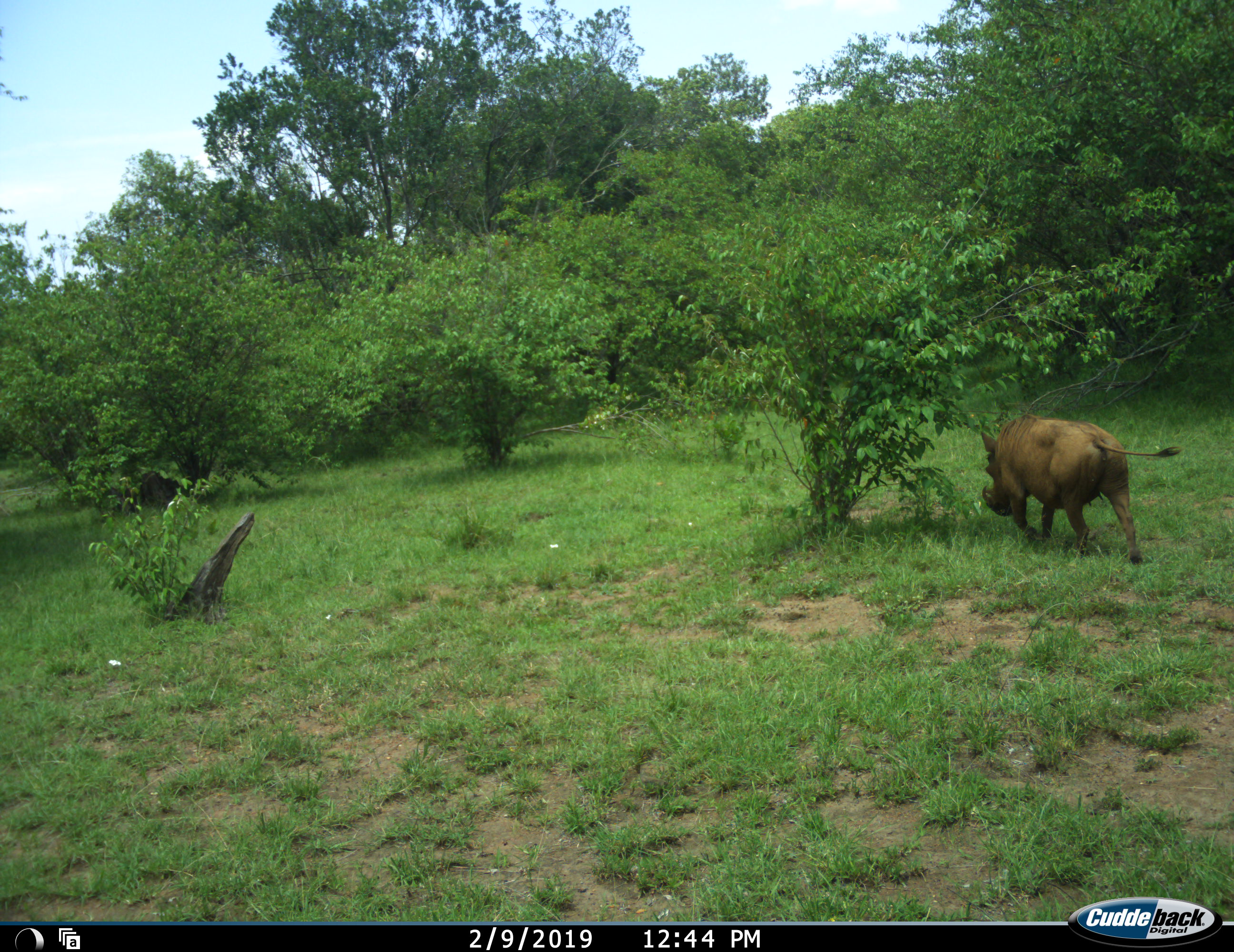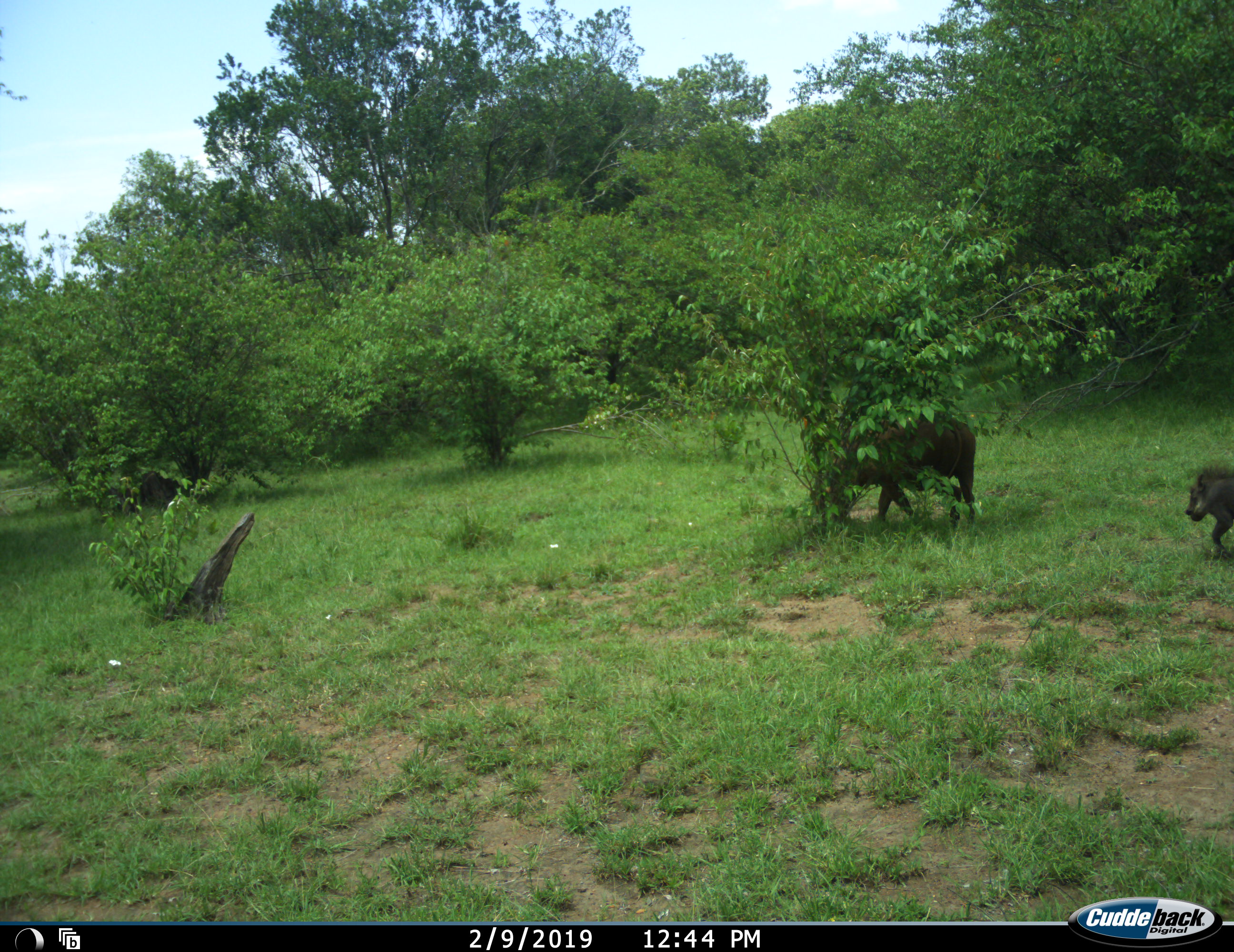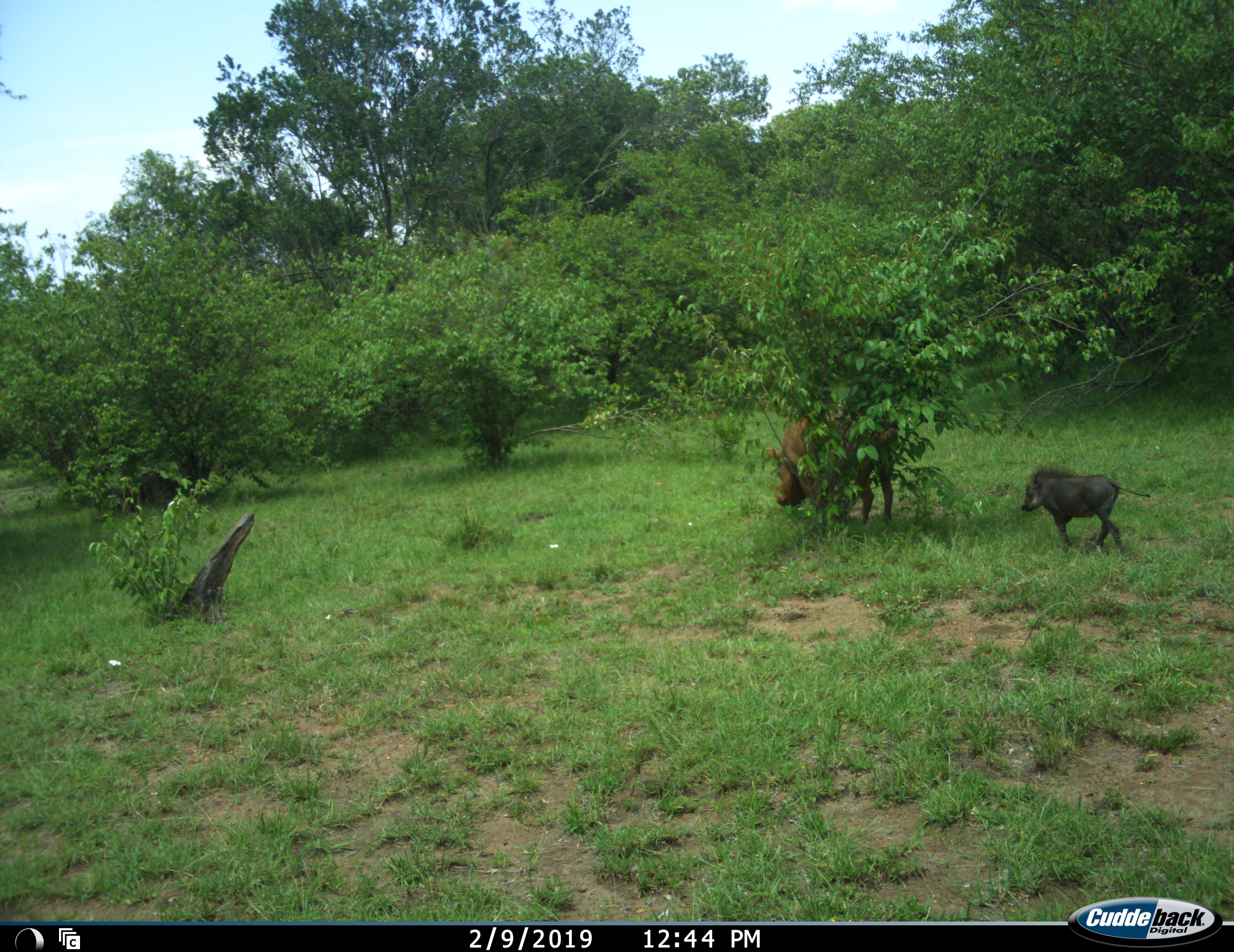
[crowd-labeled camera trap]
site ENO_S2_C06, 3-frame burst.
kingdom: Animalia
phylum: Chordata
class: Mammalia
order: Artiodactyla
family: Suidae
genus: Phacochoerus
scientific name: Phacochoerus africanus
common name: warthog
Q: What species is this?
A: Warthog (Phacochoerus africanus).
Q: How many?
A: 2.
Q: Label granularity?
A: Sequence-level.